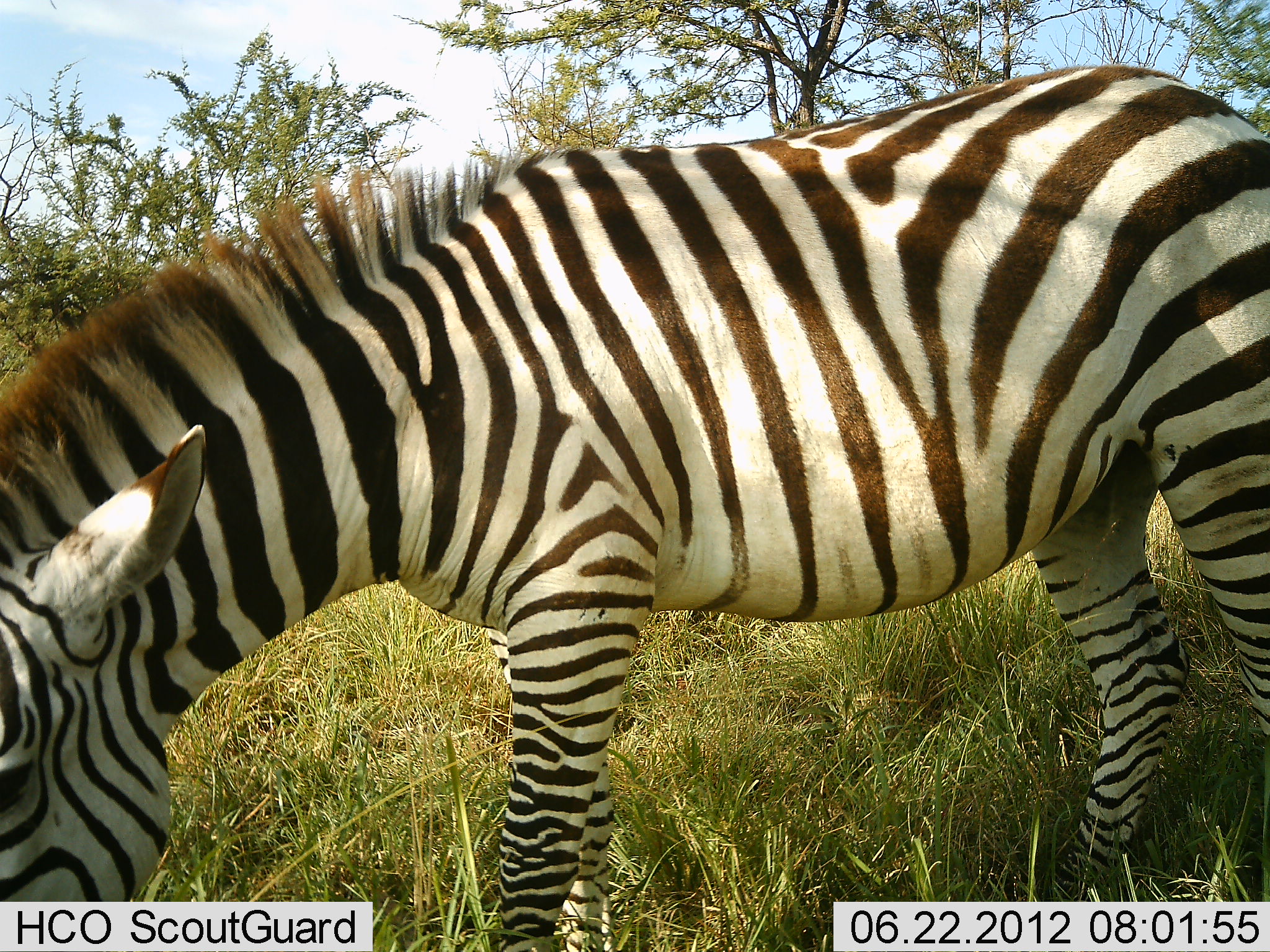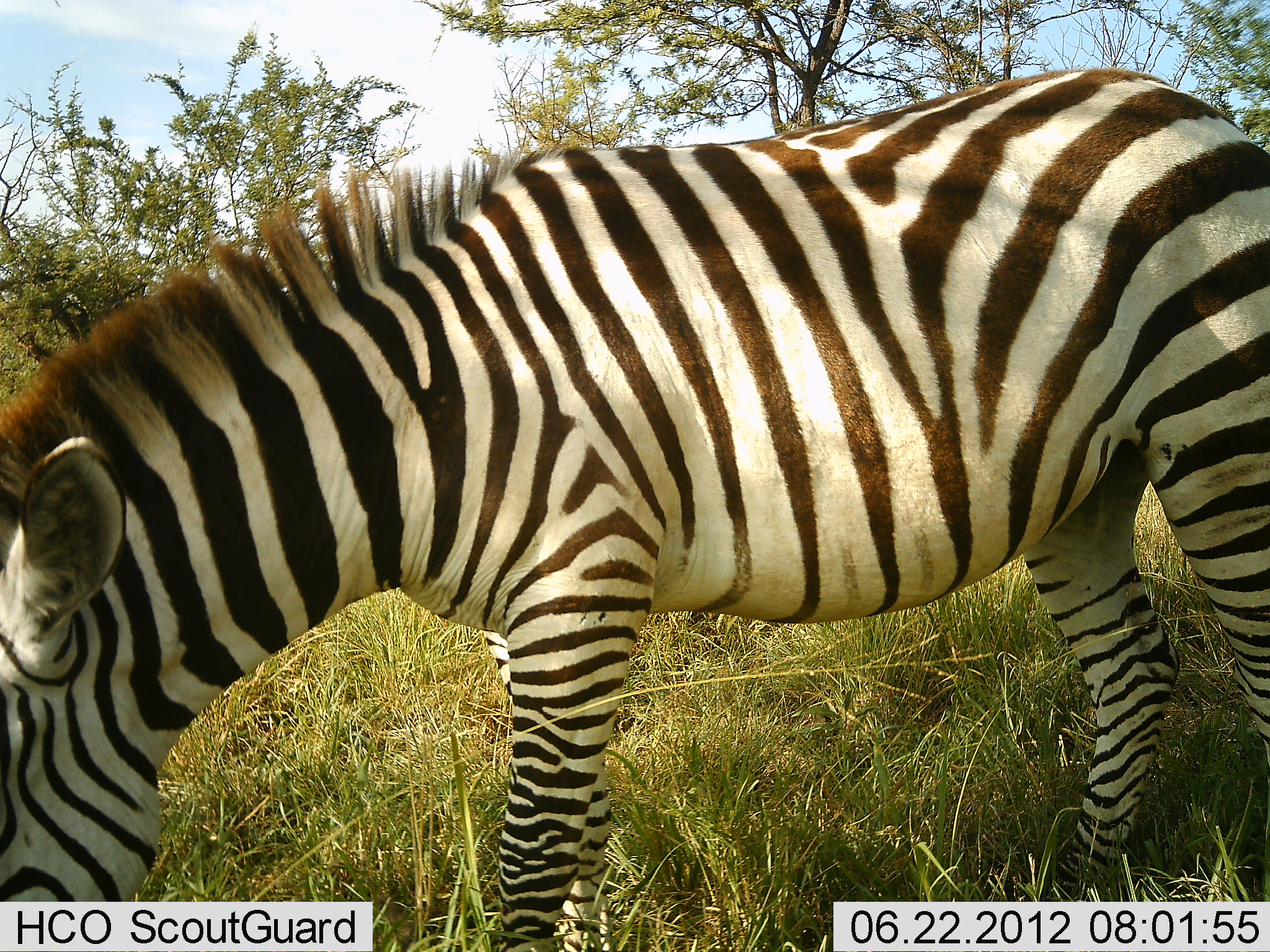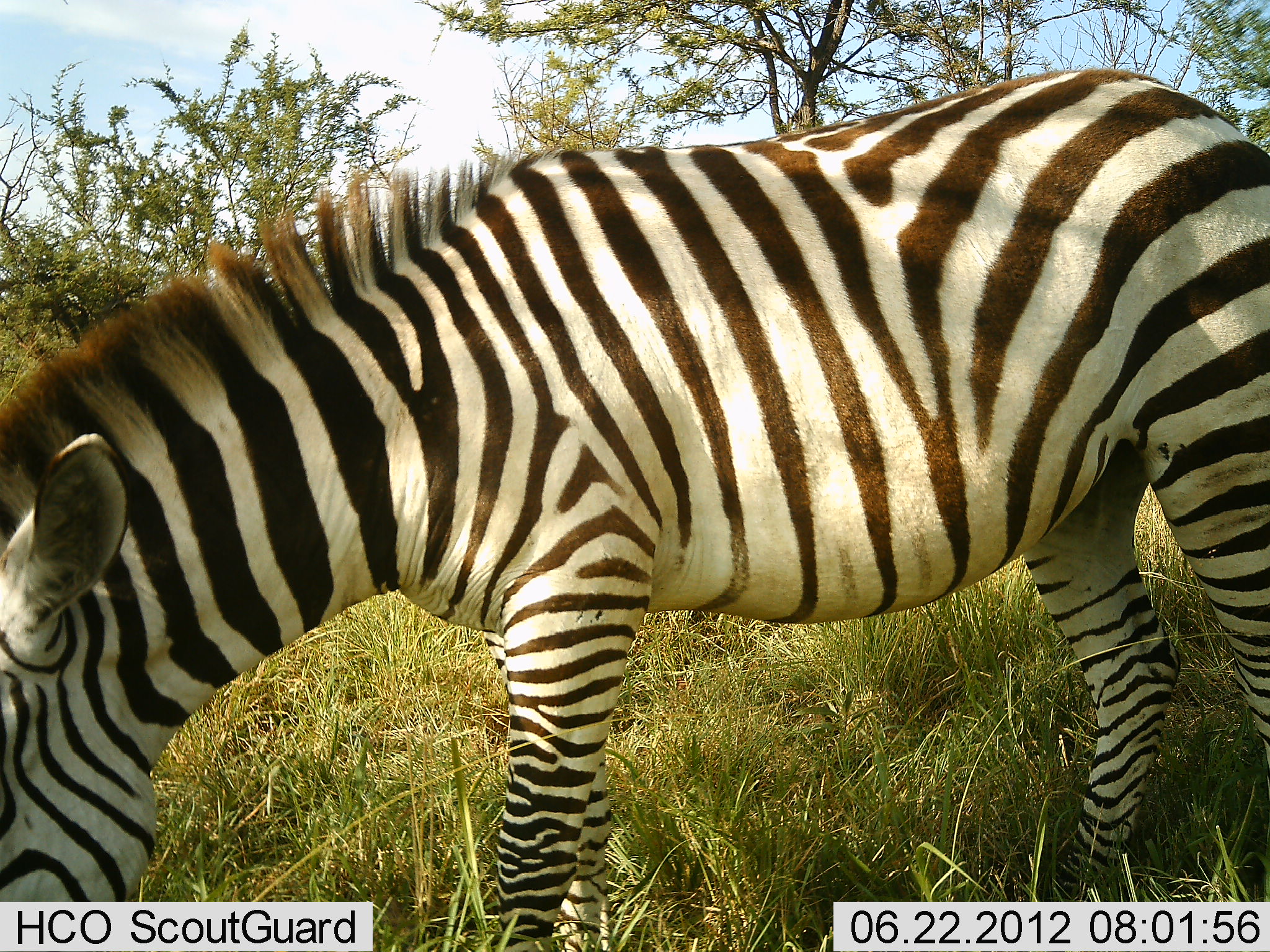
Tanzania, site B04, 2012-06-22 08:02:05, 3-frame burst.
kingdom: Animalia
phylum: Chordata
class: Mammalia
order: Perissodactyla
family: Equidae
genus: Equus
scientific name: Equus quagga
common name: plains zebra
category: zebra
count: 1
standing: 30%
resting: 0%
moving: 0%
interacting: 0%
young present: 0%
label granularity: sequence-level